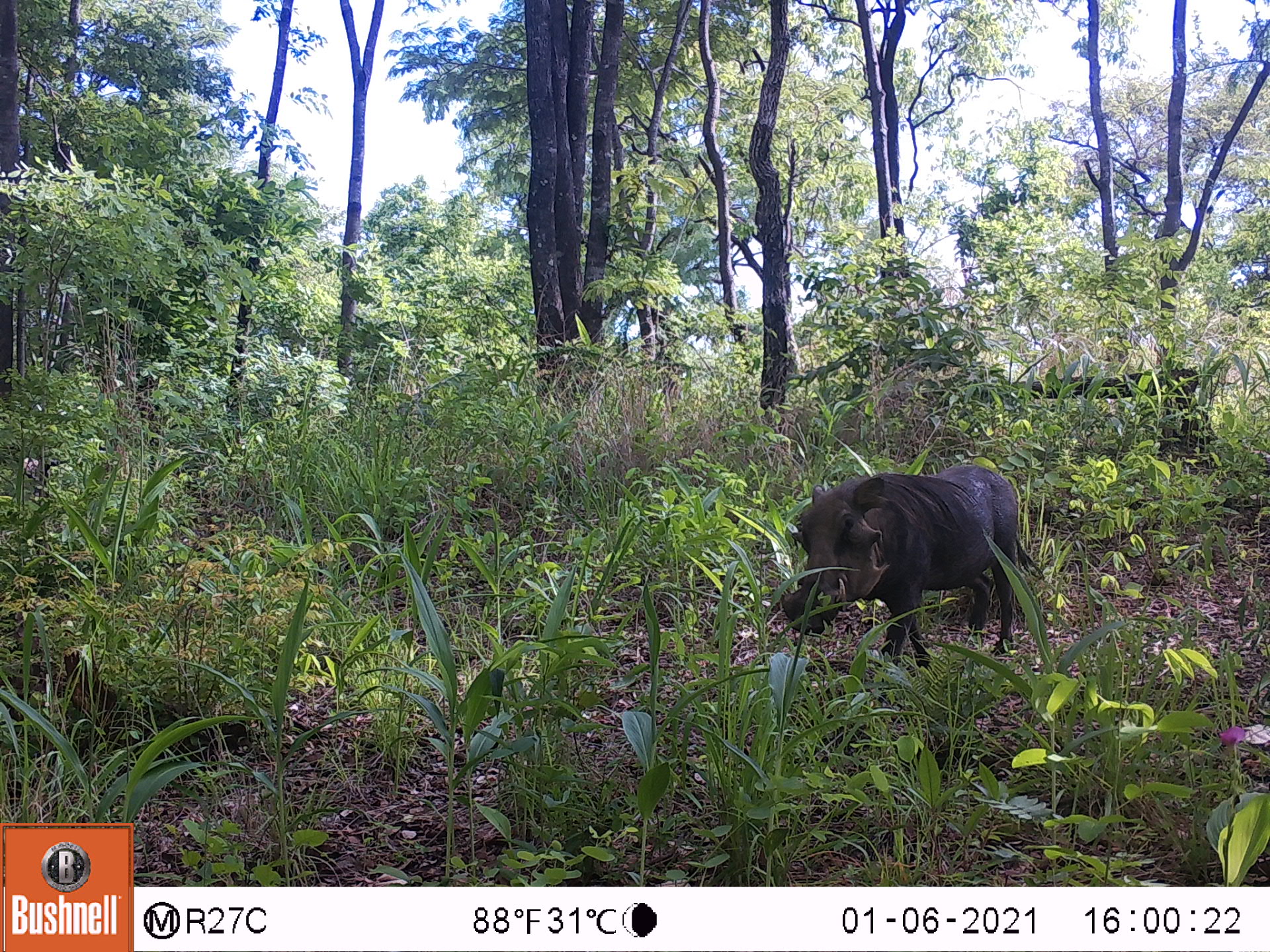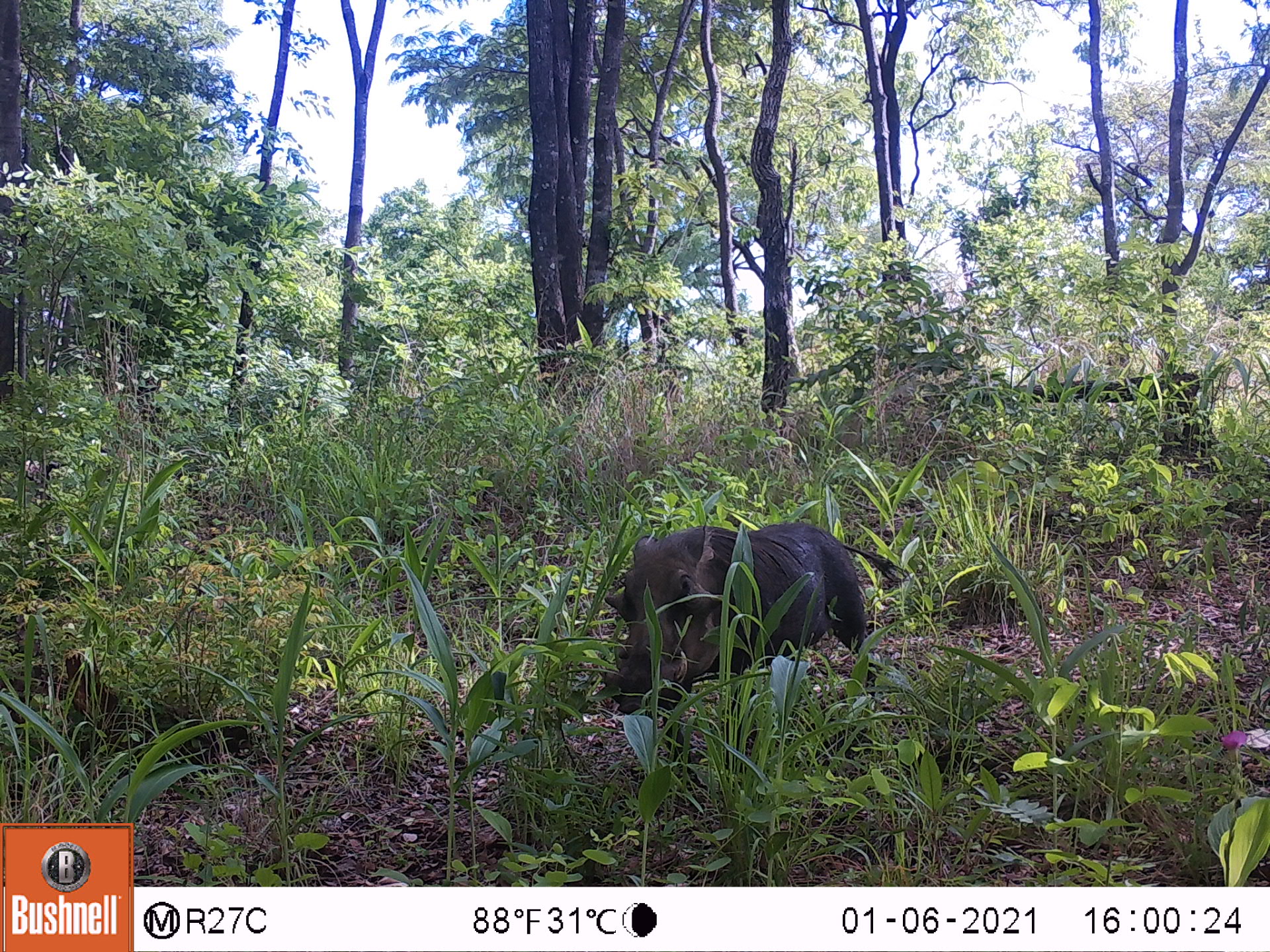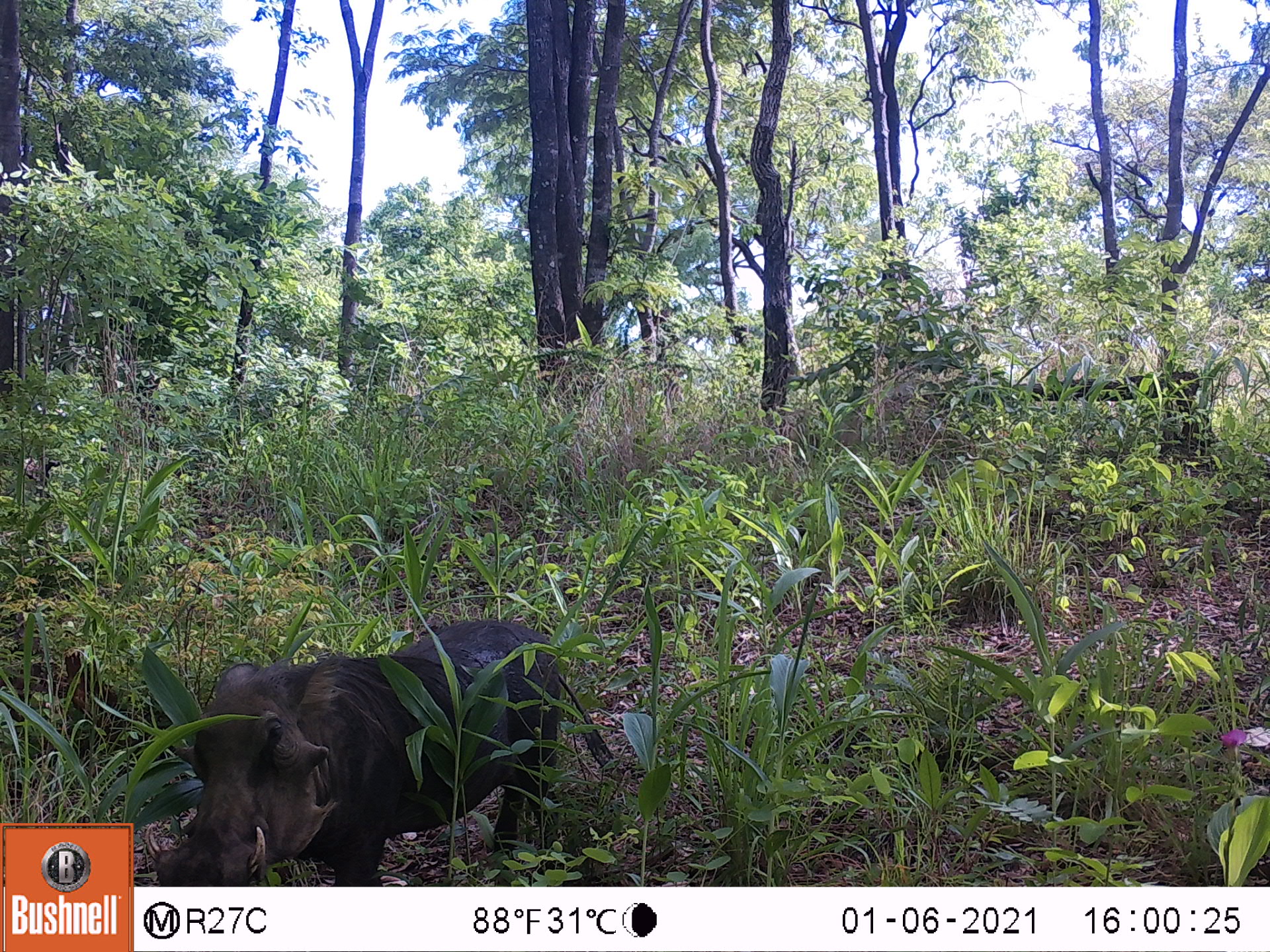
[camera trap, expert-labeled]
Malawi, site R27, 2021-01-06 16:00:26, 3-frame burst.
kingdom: Animalia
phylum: Chordata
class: Mammalia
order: Artiodactyla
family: Suidae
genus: Phacochoerus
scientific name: Phacochoerus africanus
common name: common warthog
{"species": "common warthog (Phacochoerus africanus)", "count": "1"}